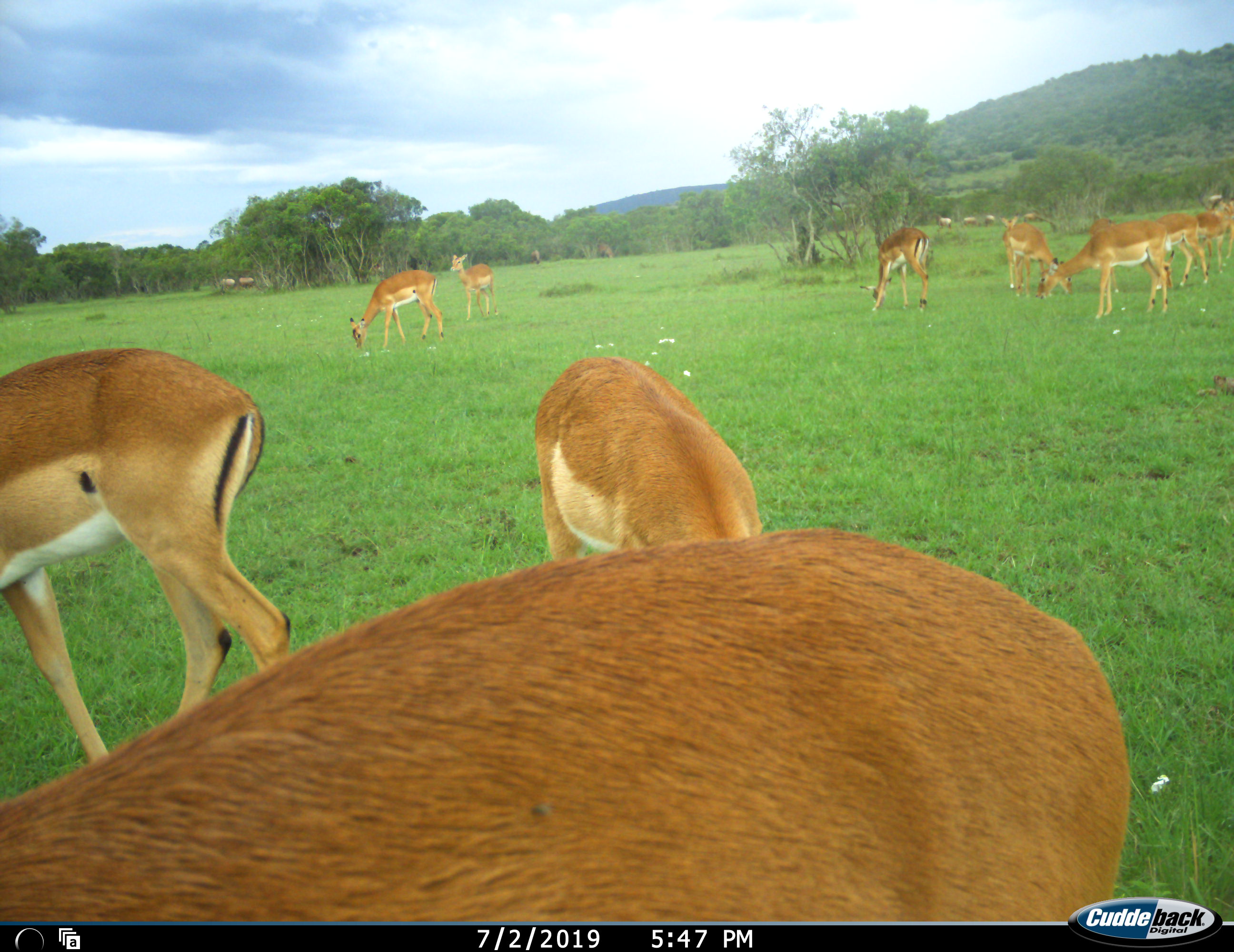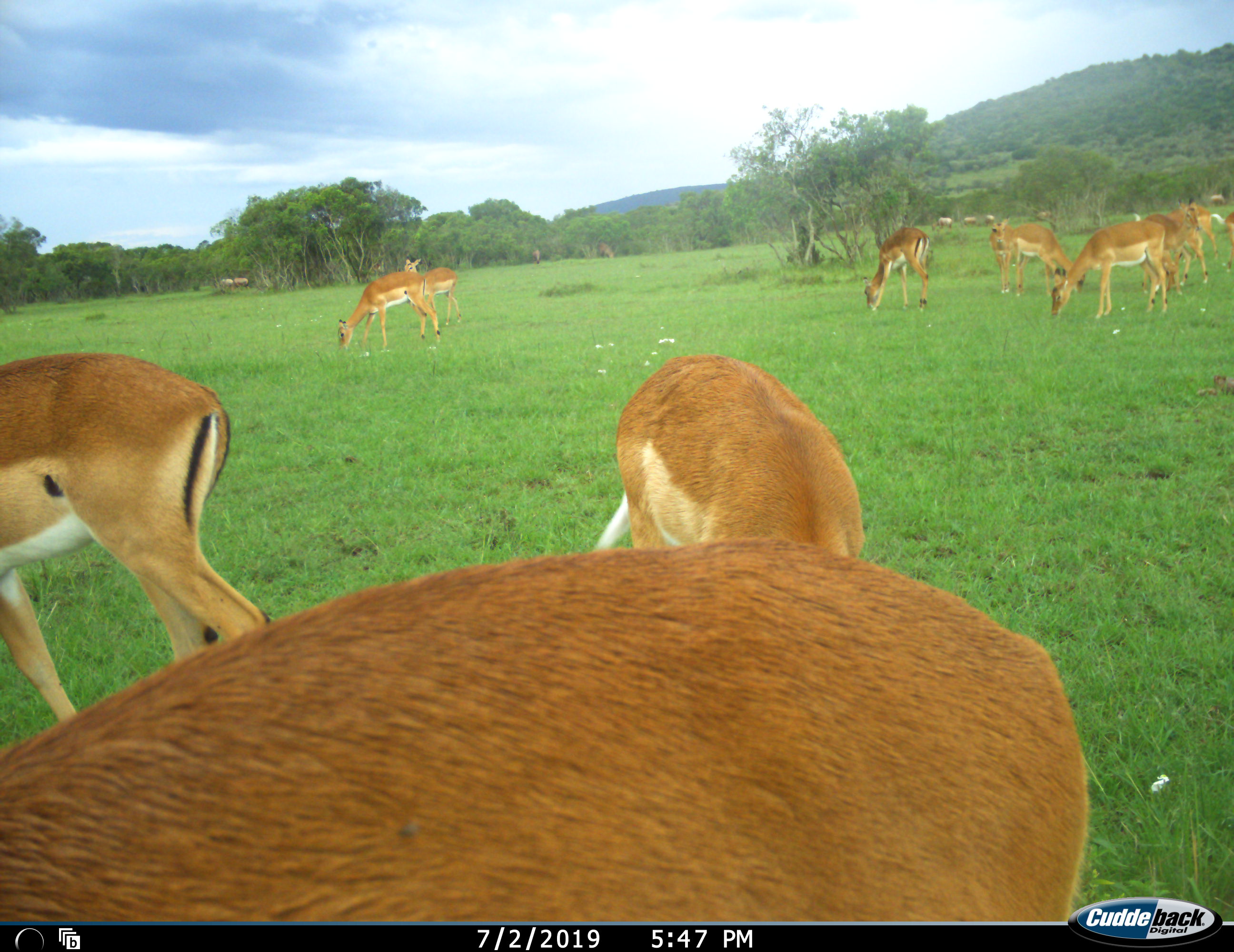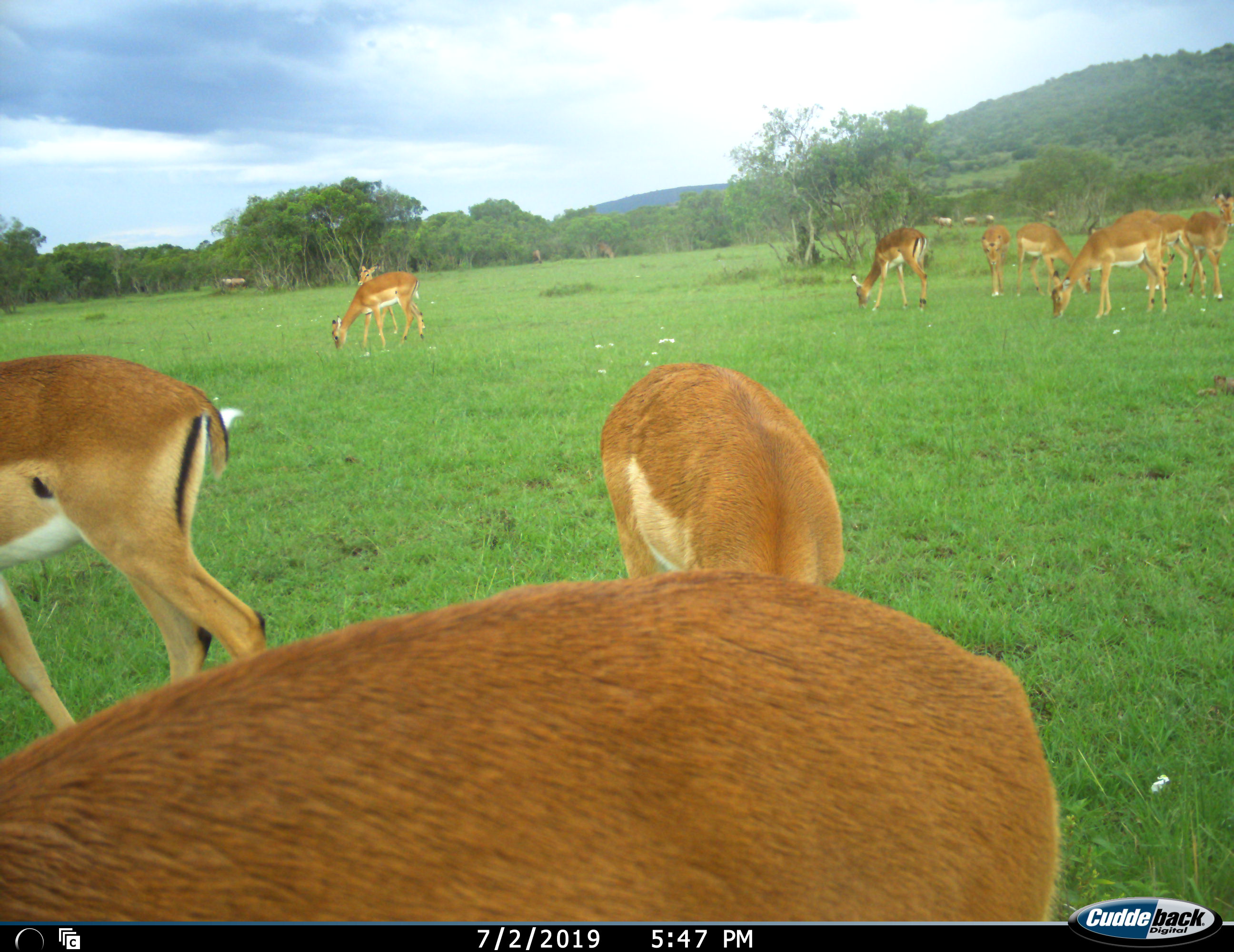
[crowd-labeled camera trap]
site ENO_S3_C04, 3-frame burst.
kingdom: Animalia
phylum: Chordata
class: Mammalia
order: Artiodactyla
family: Bovidae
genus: Aepyceros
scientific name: Aepyceros melampus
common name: impala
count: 11-50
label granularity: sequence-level